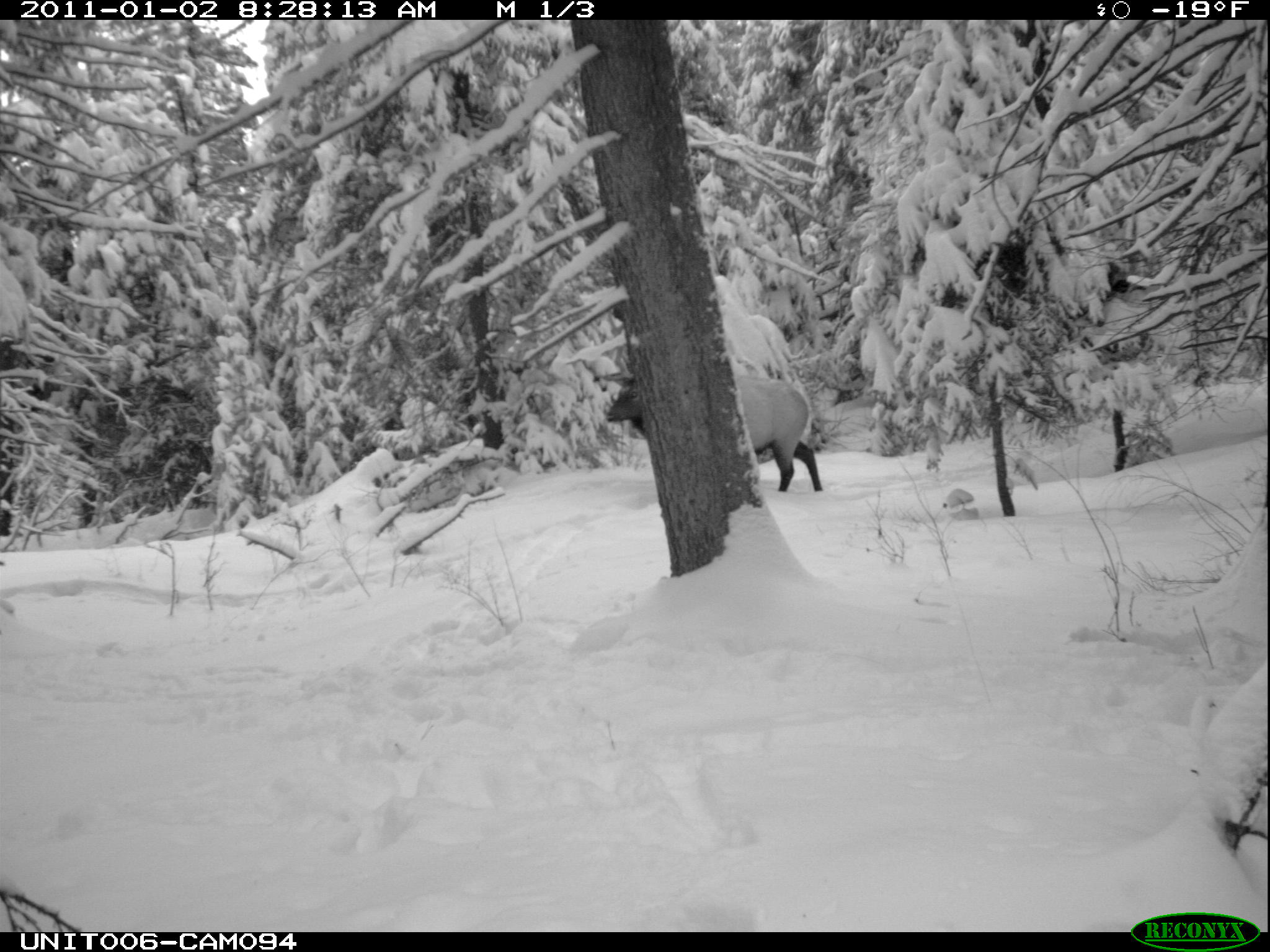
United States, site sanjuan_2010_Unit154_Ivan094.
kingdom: Animalia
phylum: Chordata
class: Mammalia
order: Artiodactyla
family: Cervidae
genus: Cervus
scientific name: Cervus elaphus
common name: red deer